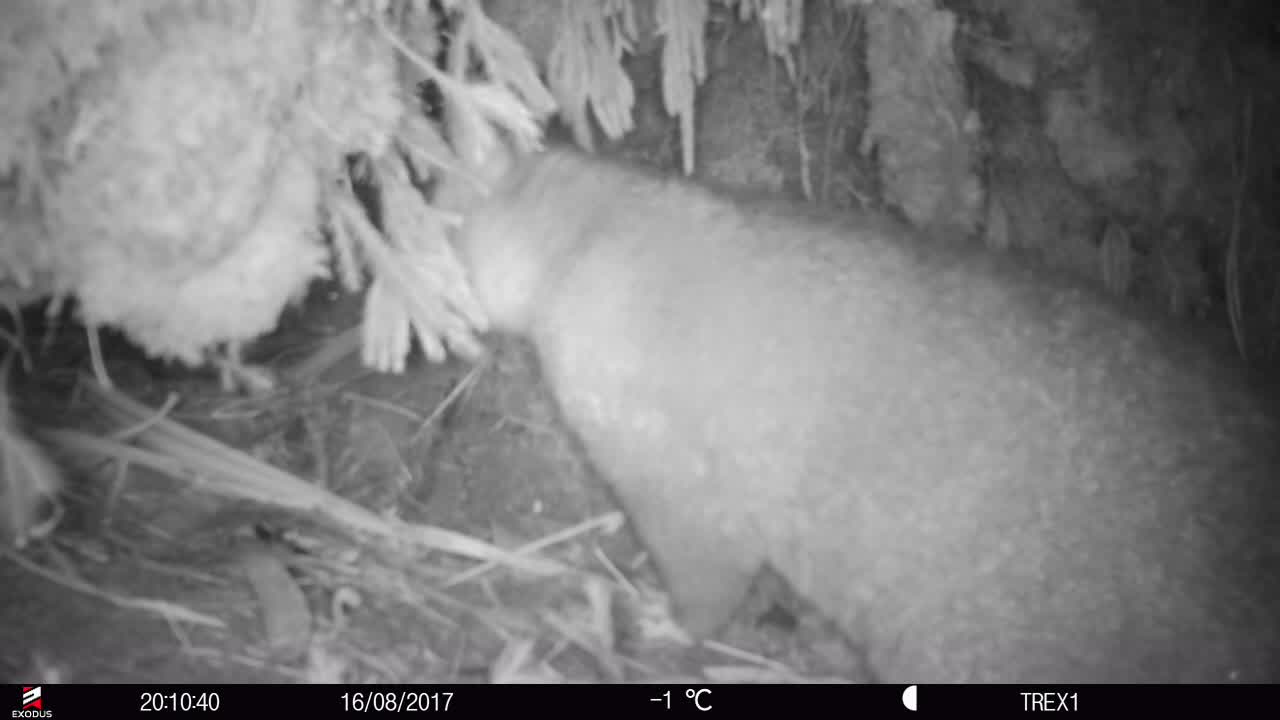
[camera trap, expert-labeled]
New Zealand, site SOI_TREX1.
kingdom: Animalia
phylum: Chordata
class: Mammalia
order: Diprotodontia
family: Phalangeridae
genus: Trichosurus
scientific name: Trichosurus vulpecula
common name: common brushtail possum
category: possum